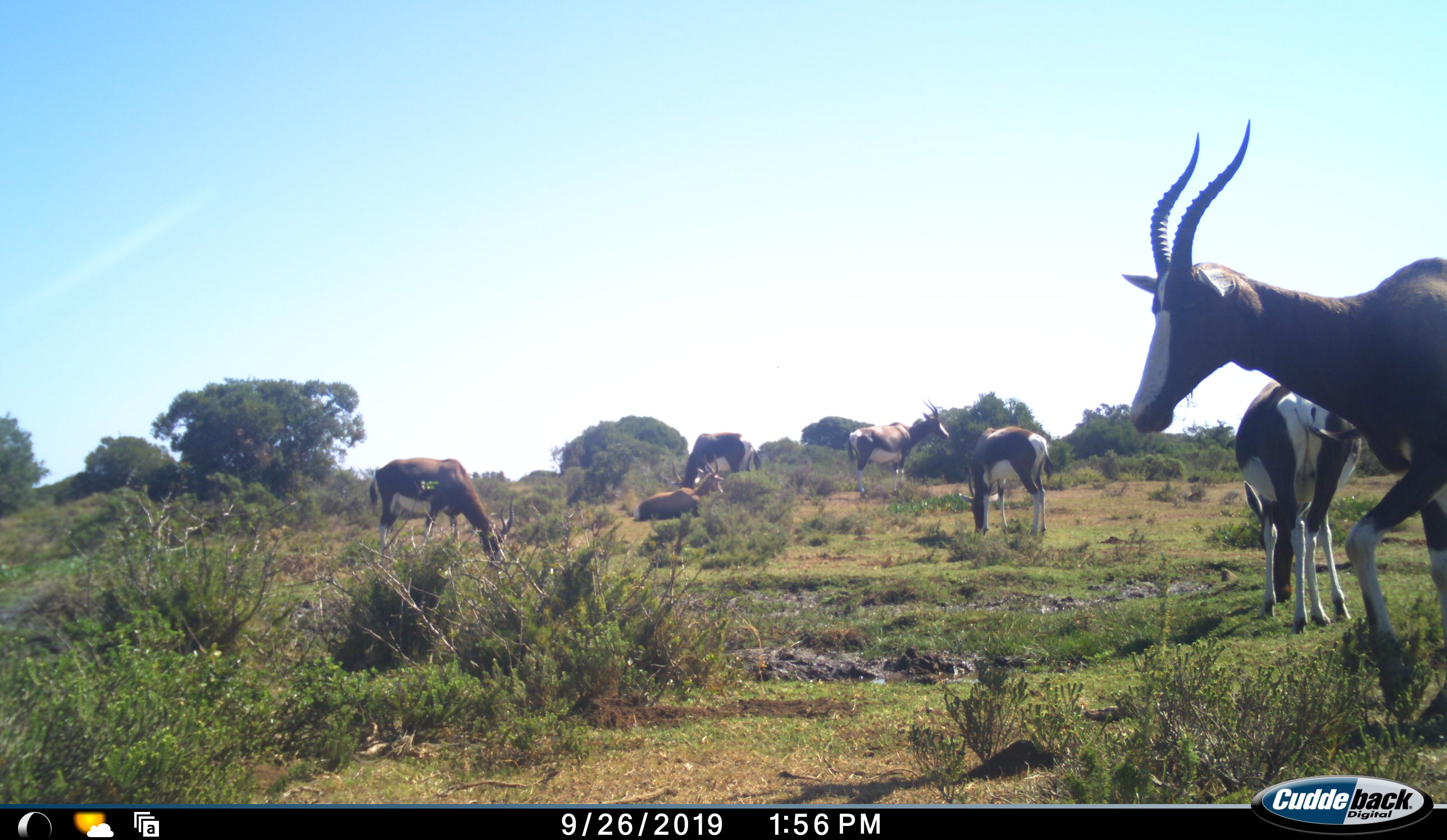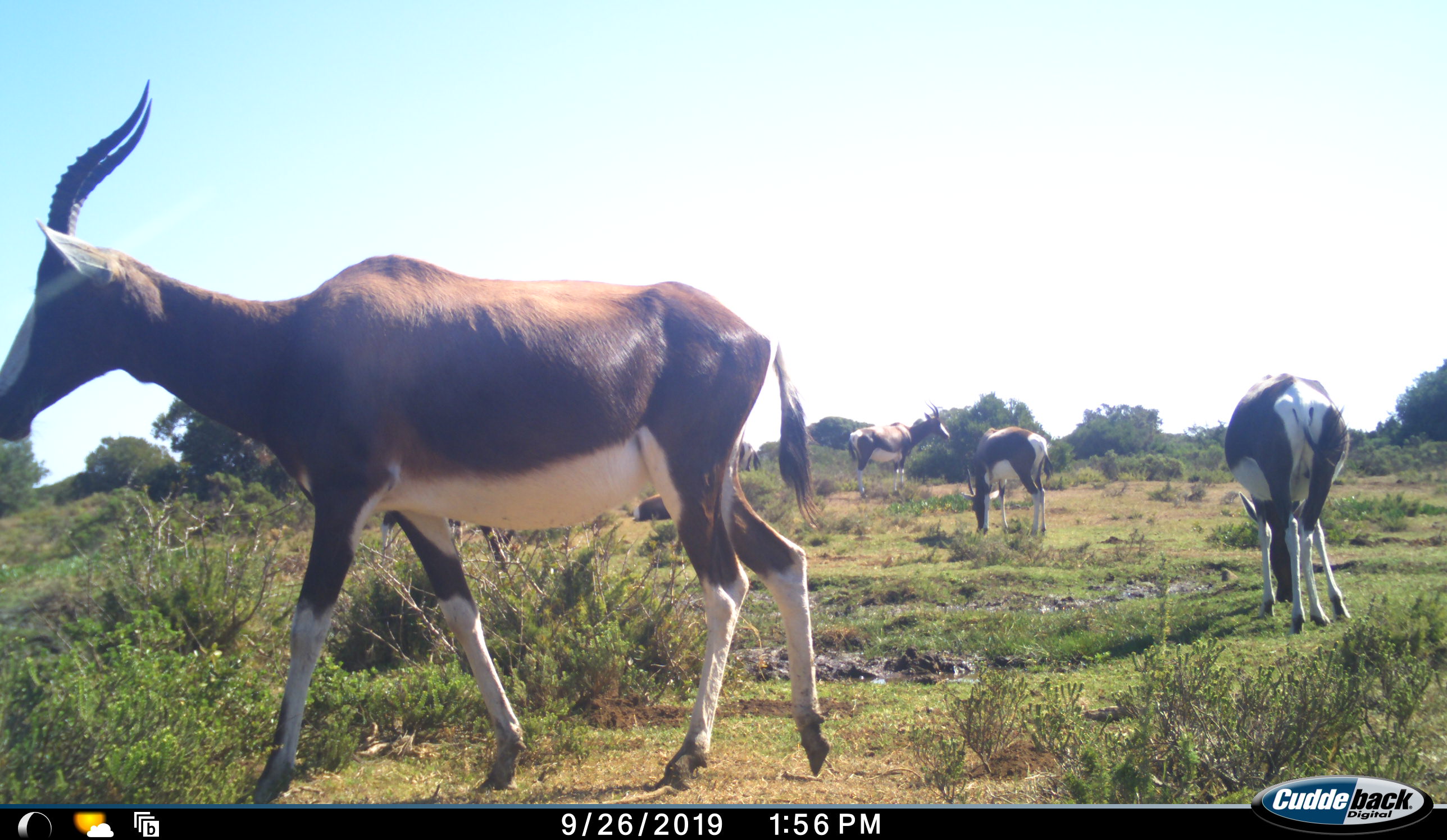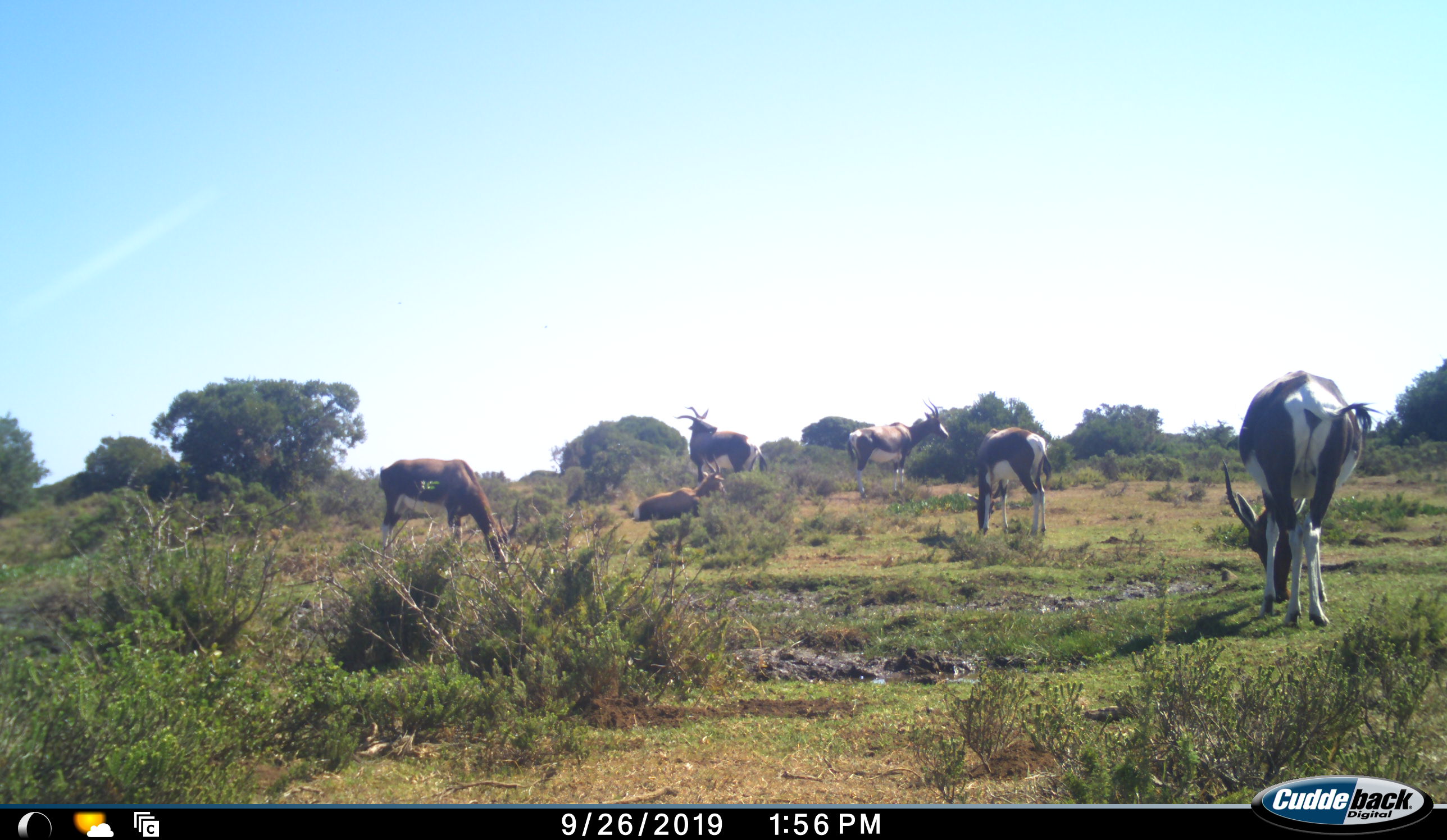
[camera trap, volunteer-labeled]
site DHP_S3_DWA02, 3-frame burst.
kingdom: Animalia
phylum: Chordata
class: Mammalia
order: Artiodactyla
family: Bovidae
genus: Damaliscus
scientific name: Damaliscus pygargus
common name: bontebok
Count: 7.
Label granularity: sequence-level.